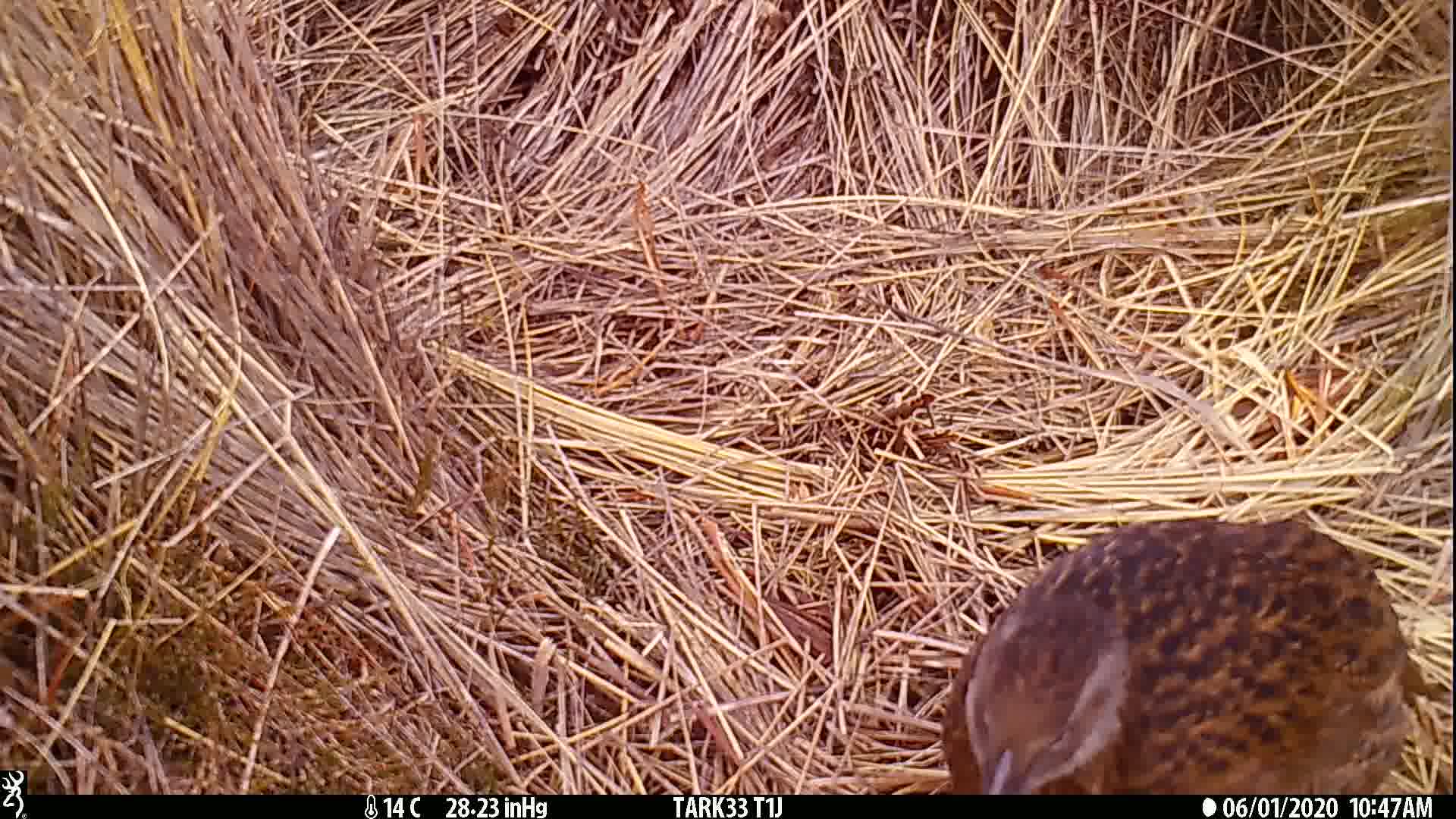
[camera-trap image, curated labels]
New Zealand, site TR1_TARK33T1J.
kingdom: Animalia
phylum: Chordata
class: Aves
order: Gruiformes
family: Rallidae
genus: Gallirallus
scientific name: Gallirallus australis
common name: weka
Weka (Gallirallus australis).